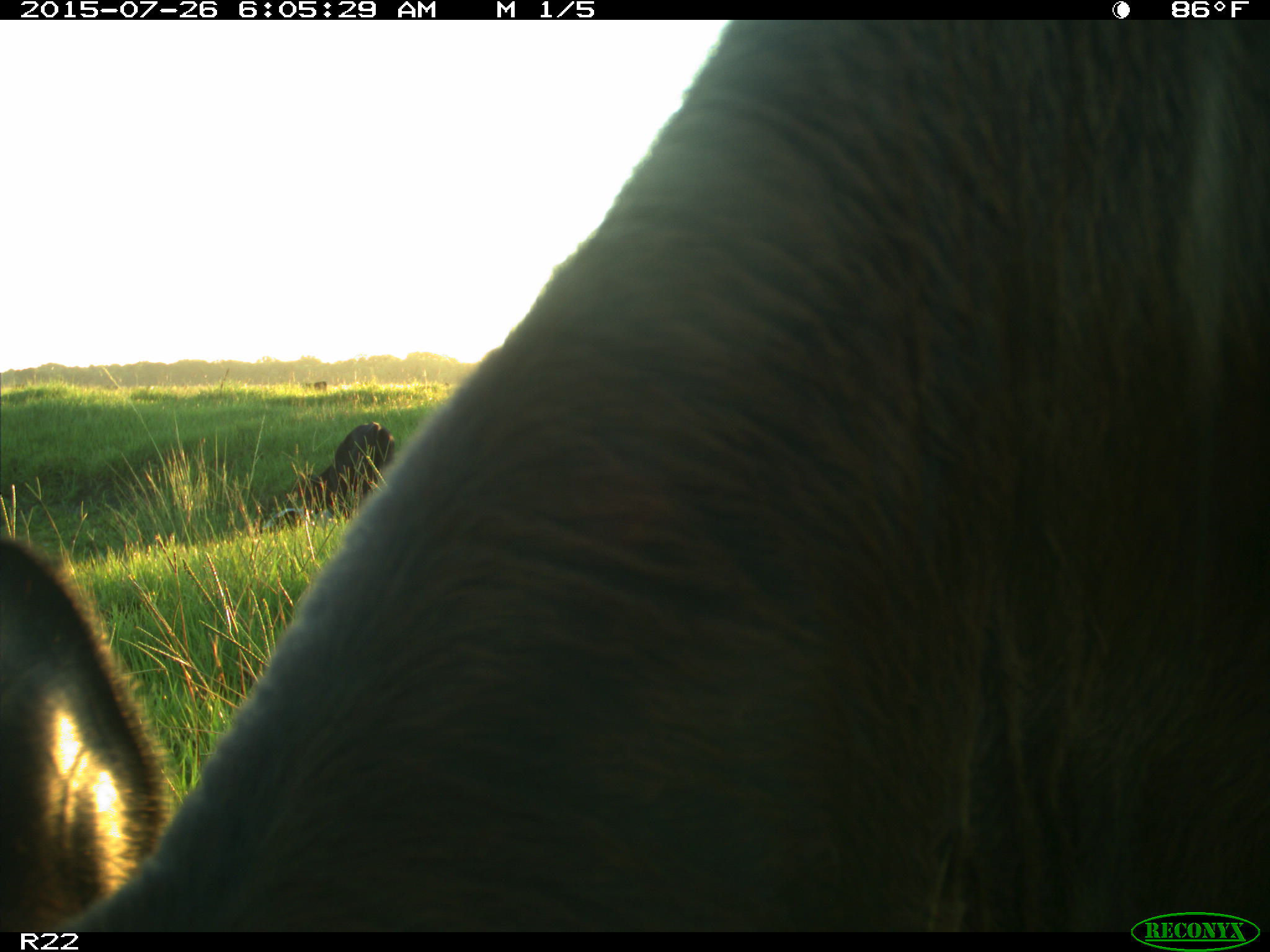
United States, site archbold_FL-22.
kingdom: Animalia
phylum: Chordata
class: Mammalia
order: Artiodactyla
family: Bovidae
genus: Bos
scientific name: Bos taurus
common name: domestic cow